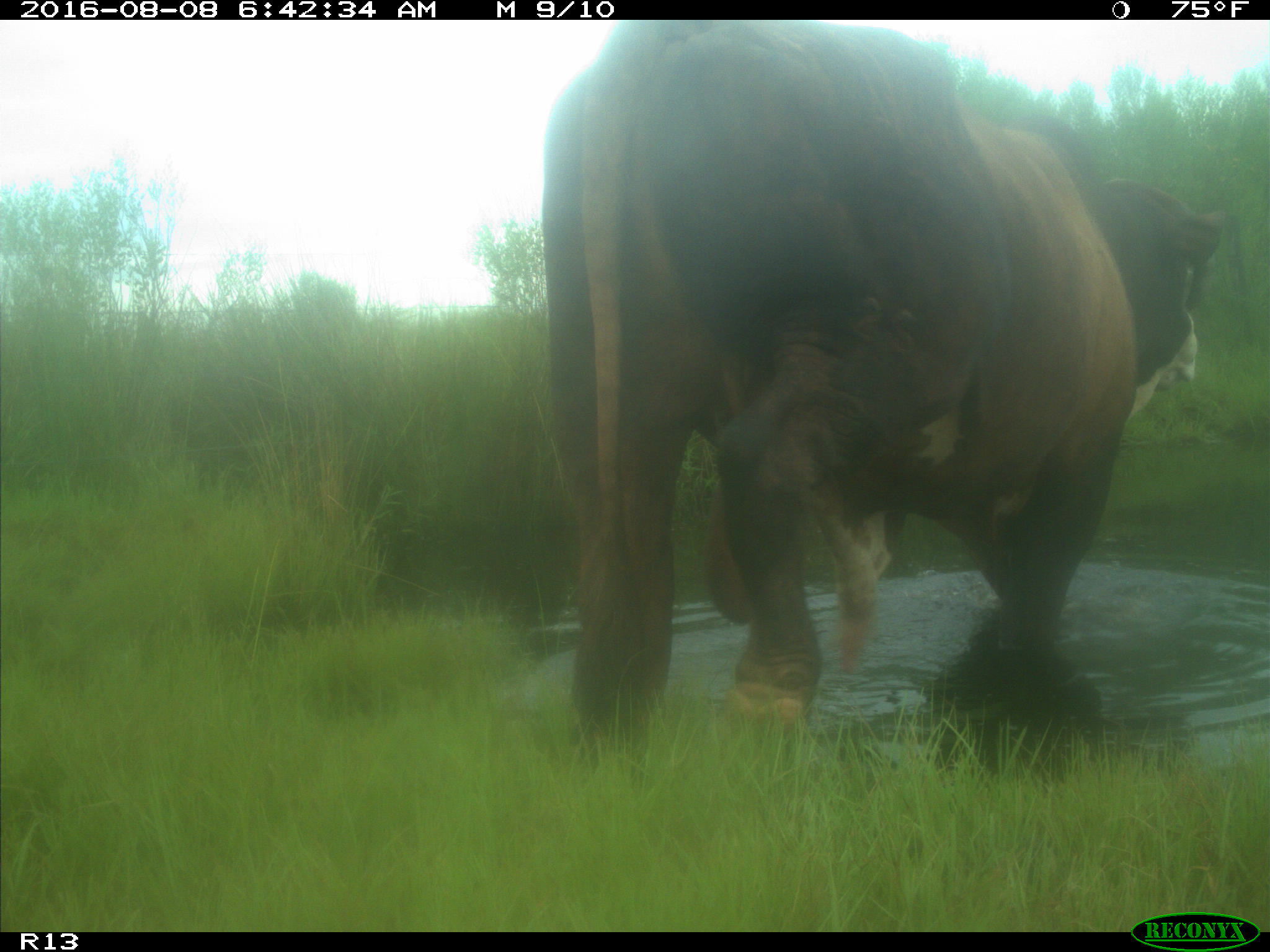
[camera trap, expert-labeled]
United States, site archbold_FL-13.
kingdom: Animalia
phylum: Chordata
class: Mammalia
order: Artiodactyla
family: Bovidae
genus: Bos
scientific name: Bos taurus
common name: domestic cow